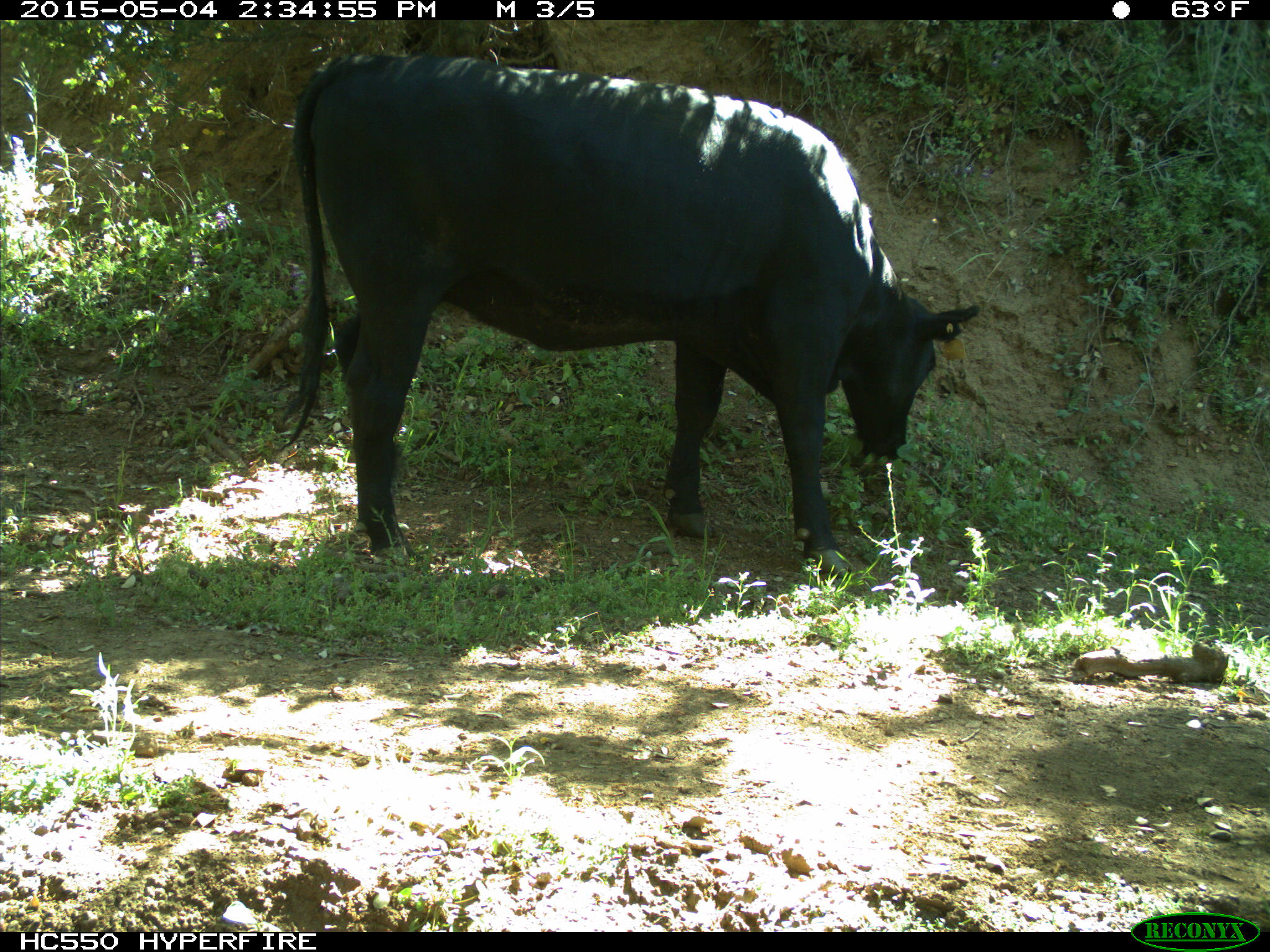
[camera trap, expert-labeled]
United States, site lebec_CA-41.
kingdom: Animalia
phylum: Chordata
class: Mammalia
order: Artiodactyla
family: Bovidae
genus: Bos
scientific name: Bos taurus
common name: domestic cow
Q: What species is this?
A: Bos taurus (domestic cow).